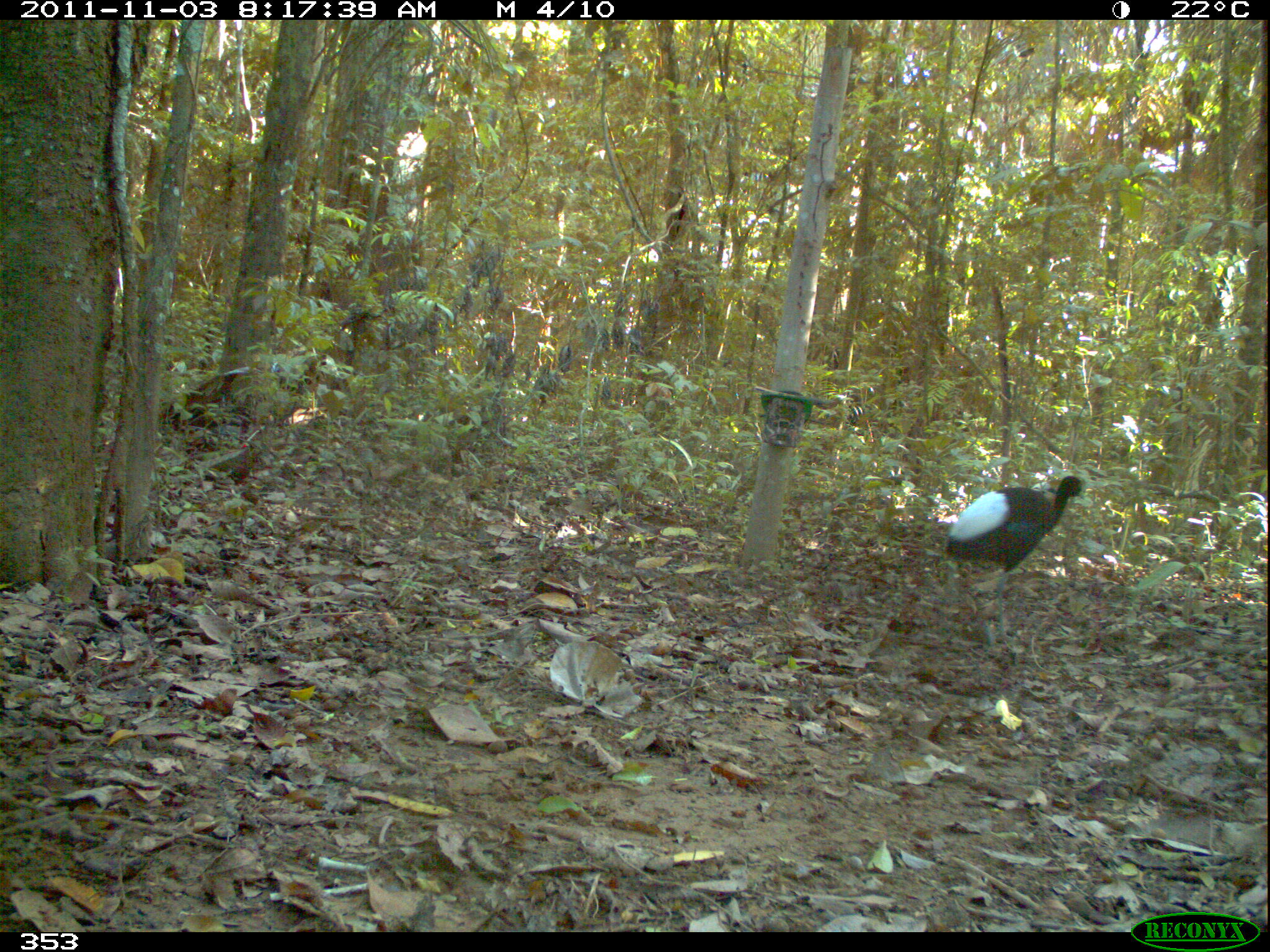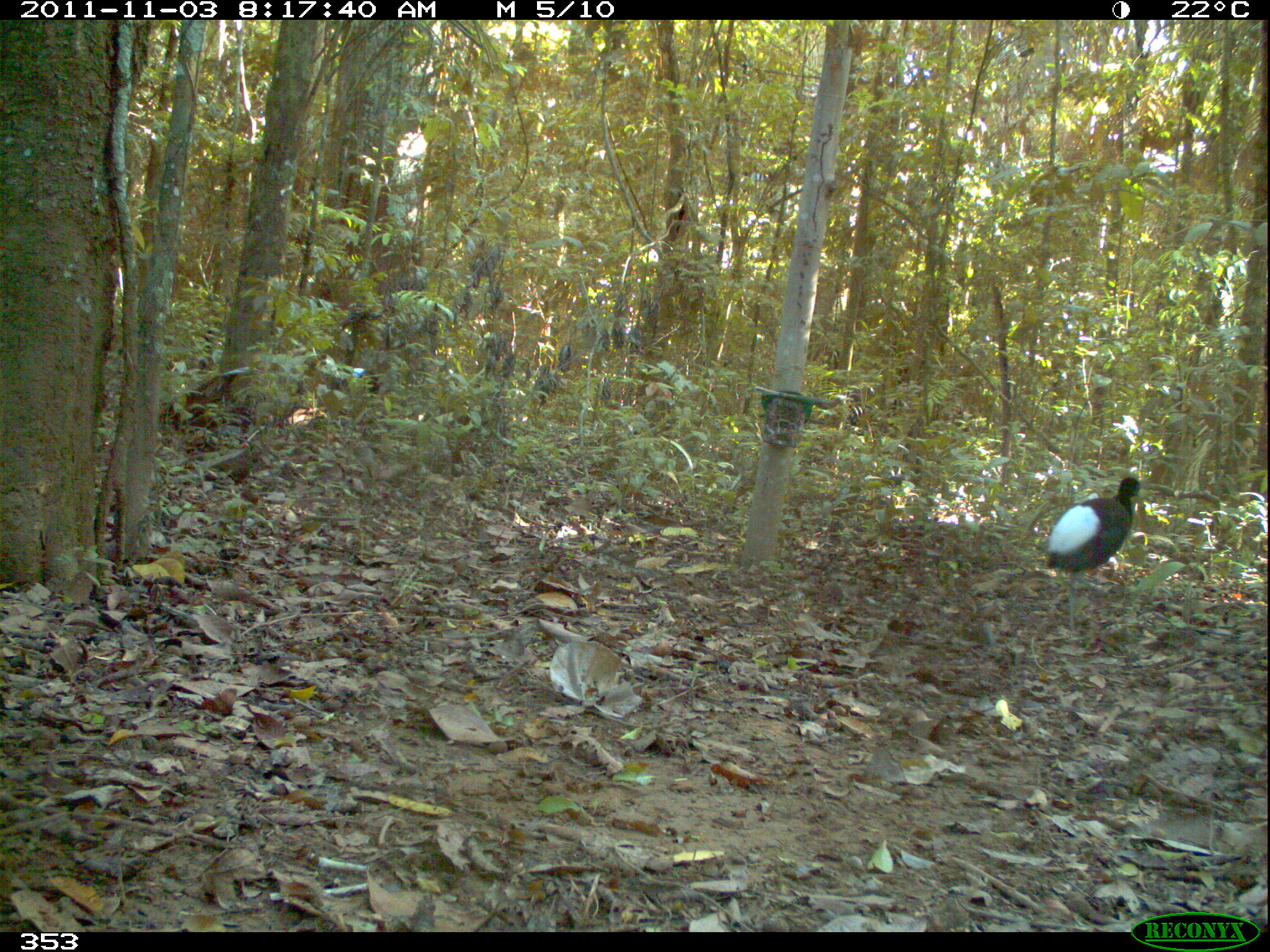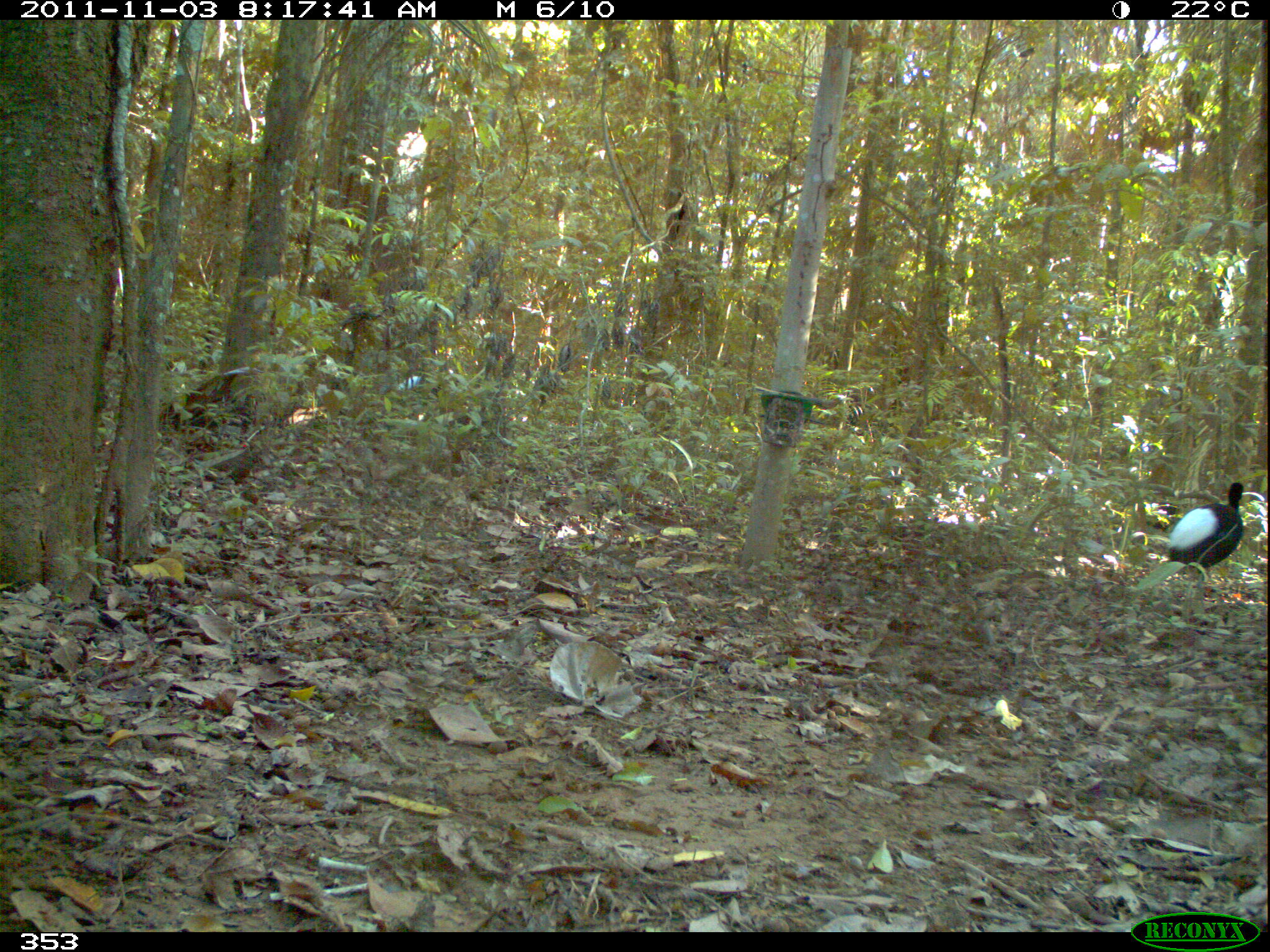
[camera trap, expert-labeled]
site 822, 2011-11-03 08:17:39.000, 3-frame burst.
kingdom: Animalia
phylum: Chordata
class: Aves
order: Gruiformes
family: Psophiidae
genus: Psophia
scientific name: Psophia leucoptera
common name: pale-winged trumpeter